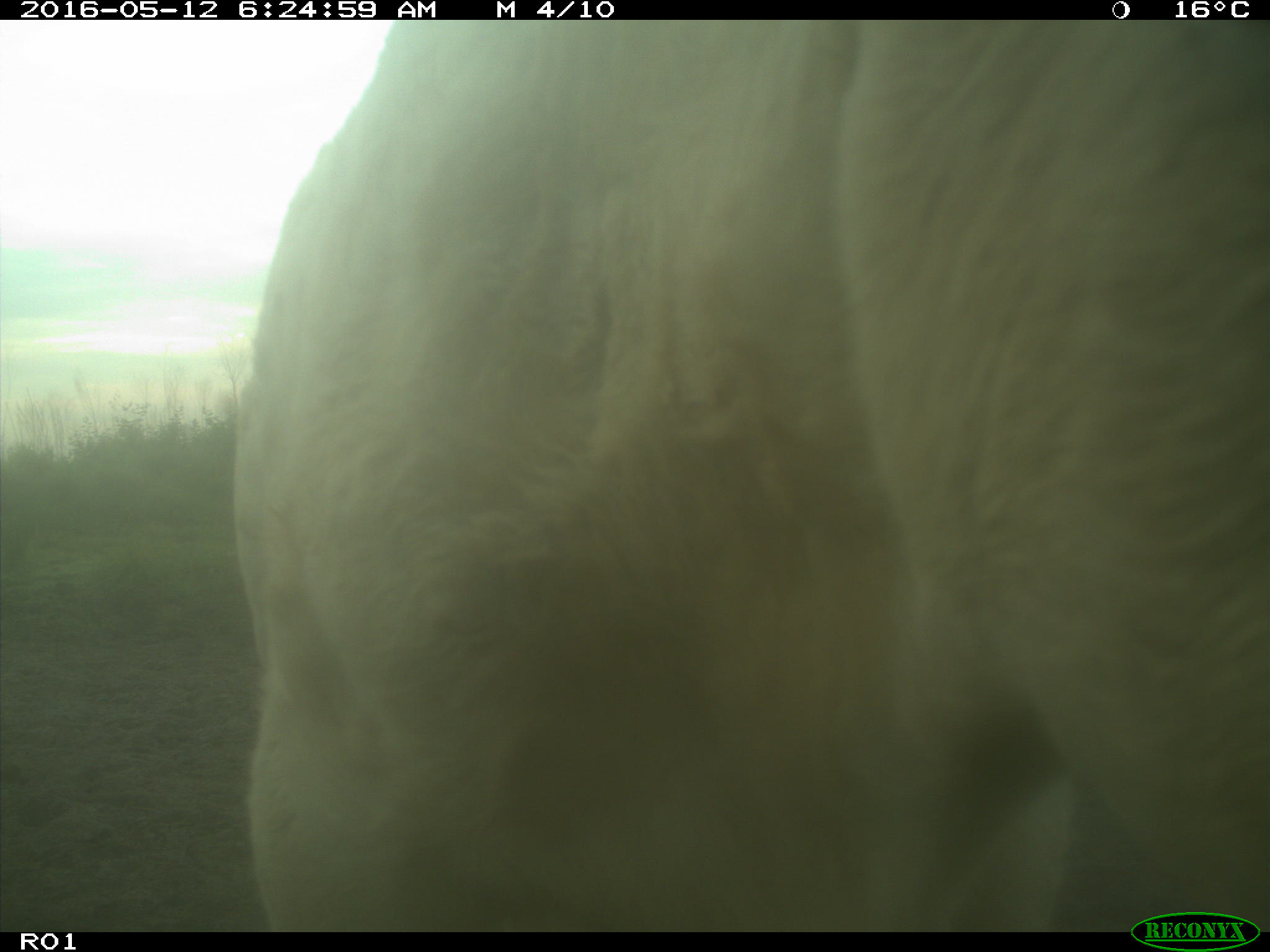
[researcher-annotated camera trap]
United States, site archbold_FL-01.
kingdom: Animalia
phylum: Chordata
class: Mammalia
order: Artiodactyla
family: Bovidae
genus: Bos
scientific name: Bos taurus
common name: domestic cow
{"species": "Bos taurus (domestic cow)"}